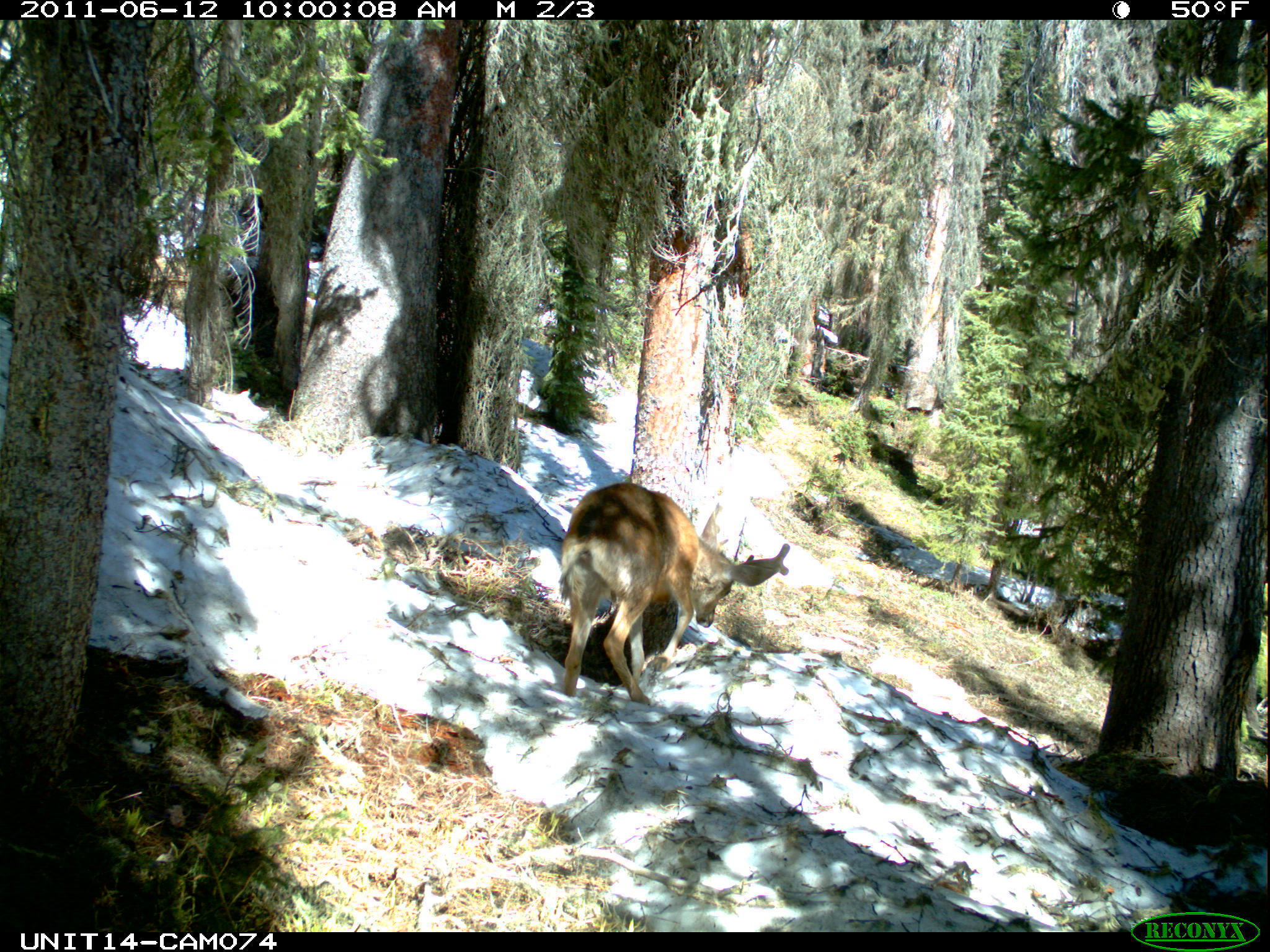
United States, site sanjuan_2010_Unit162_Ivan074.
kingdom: Animalia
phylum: Chordata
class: Mammalia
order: Artiodactyla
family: Cervidae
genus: Odocoileus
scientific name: Odocoileus hemionus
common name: mule deer